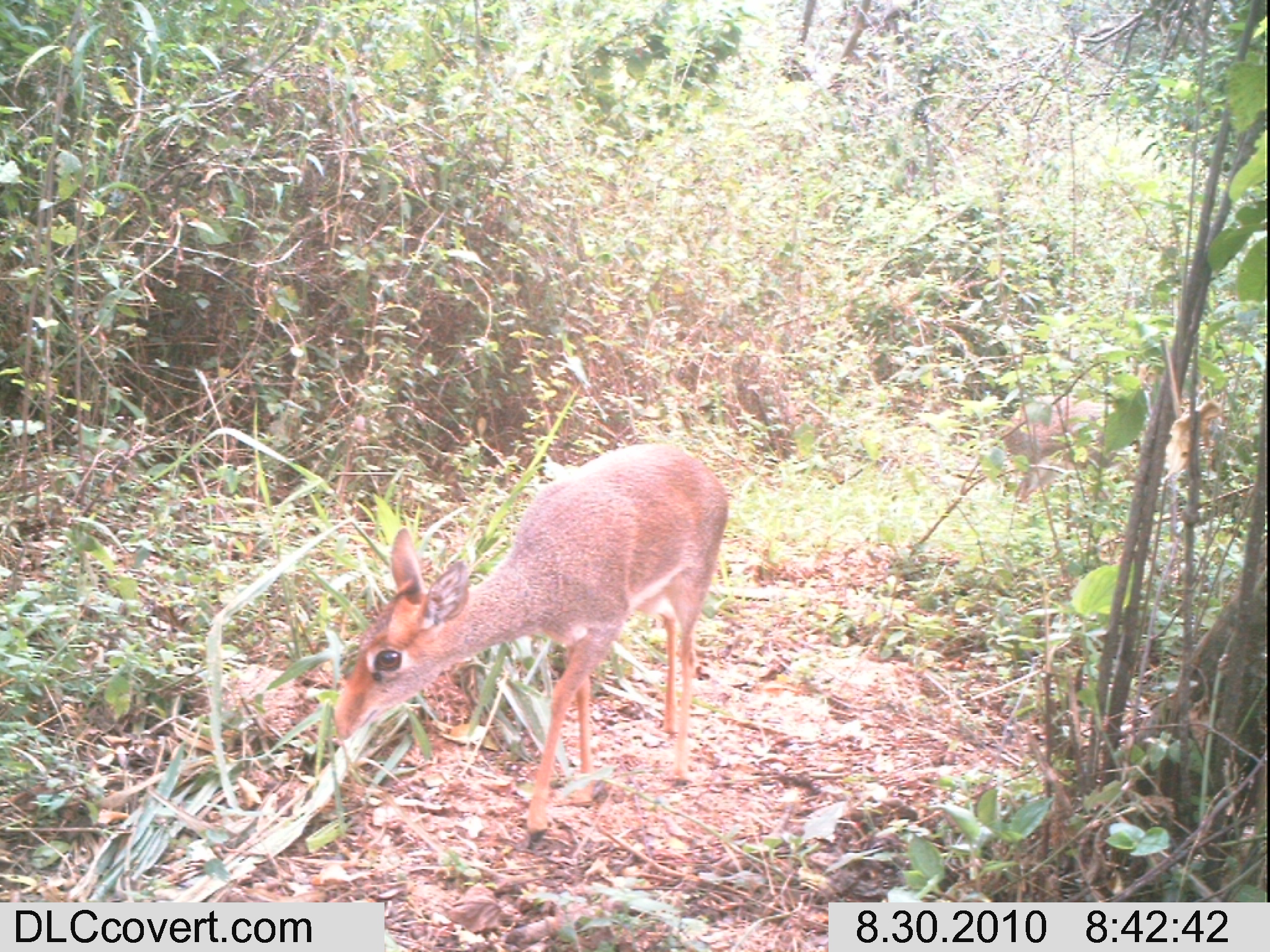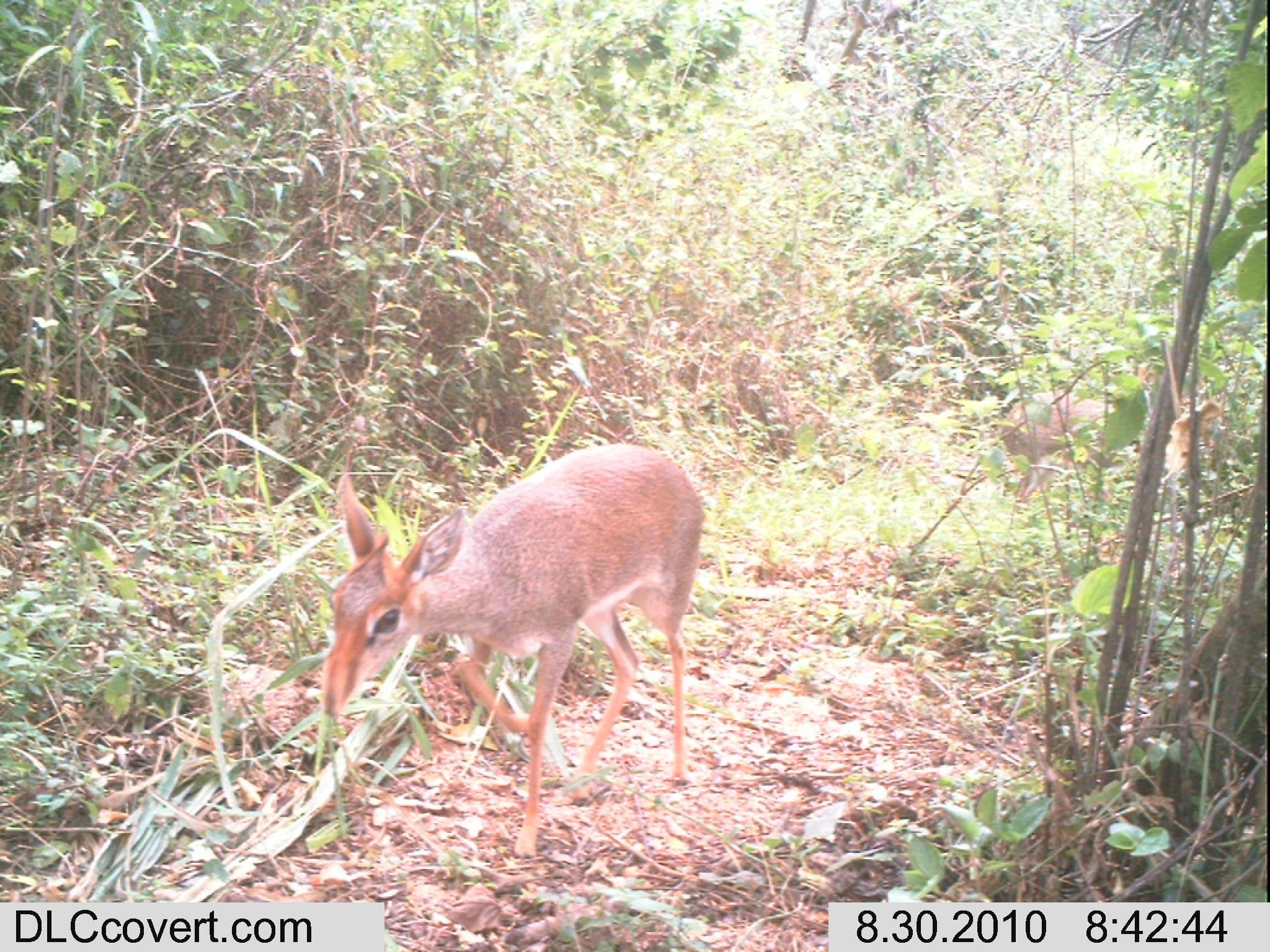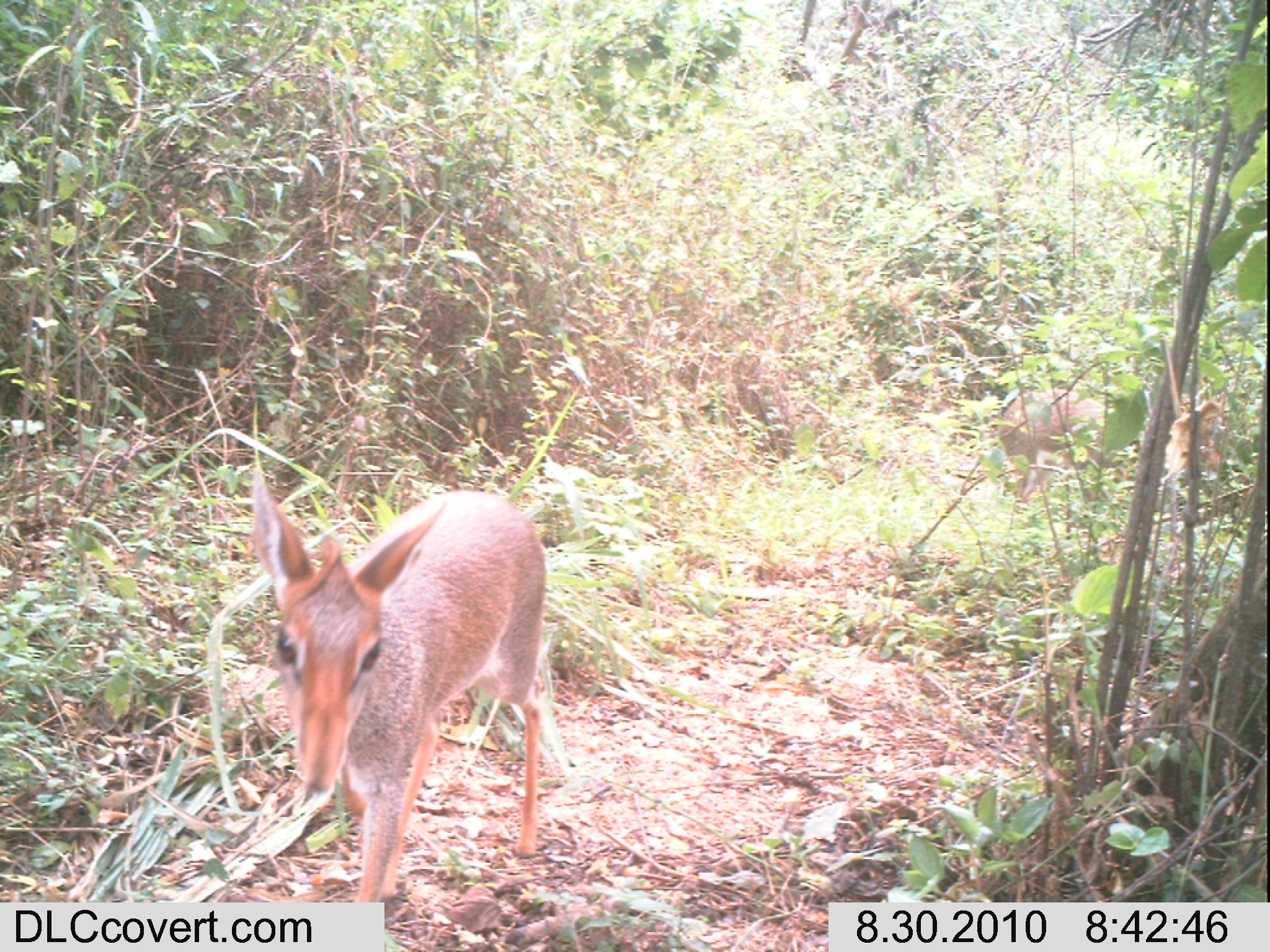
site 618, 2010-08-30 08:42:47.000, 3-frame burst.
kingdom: Animalia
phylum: Chordata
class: Mammalia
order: Artiodactyla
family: Bovidae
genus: Madoqua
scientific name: Madoqua guentheri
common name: günther's dik-dik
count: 2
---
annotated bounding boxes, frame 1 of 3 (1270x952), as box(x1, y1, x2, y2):
madoqua guentheri: box(331, 442, 730, 846); box(1001, 396, 1126, 505)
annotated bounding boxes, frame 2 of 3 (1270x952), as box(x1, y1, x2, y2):
madoqua guentheri: box(316, 441, 705, 858); box(1000, 361, 1157, 507)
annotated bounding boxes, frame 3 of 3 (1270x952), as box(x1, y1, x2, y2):
madoqua guentheri: box(249, 465, 546, 904); box(997, 386, 1142, 503)